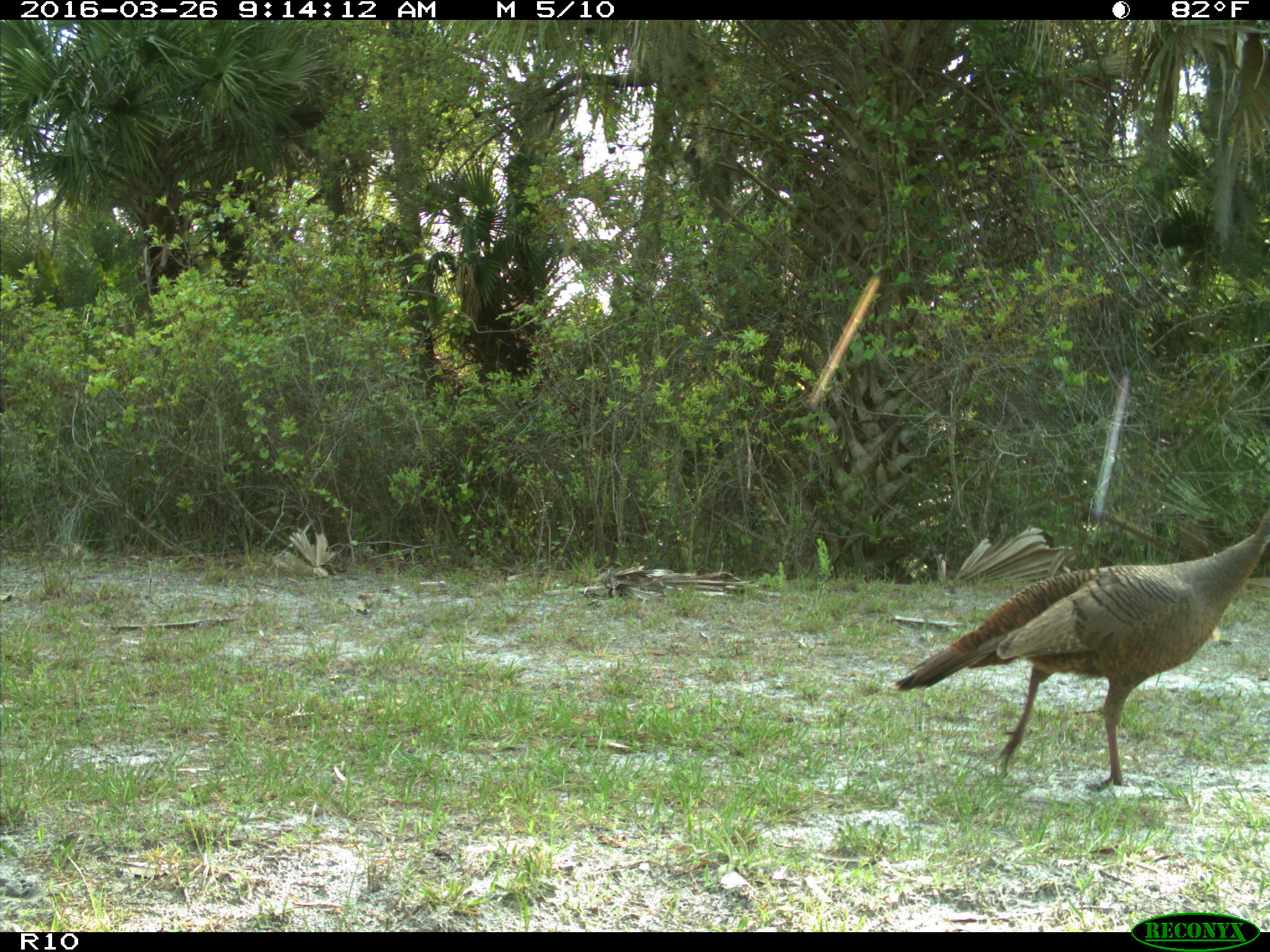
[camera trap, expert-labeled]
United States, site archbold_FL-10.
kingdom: Animalia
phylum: Chordata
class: Aves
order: Galliformes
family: Phasianidae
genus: Meleagris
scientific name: Meleagris gallopavo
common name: wild turkey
Meleagris gallopavo (wild turkey).